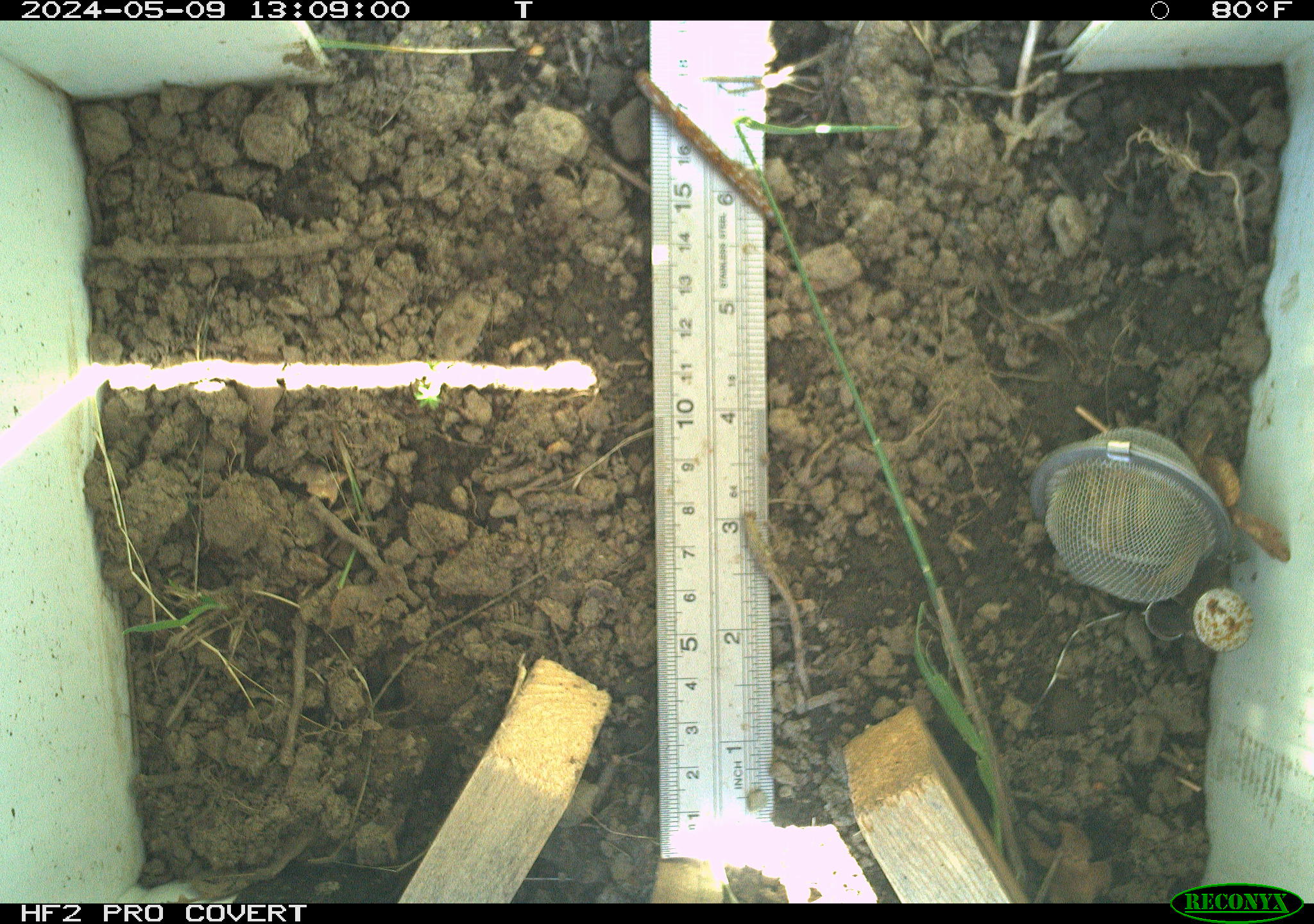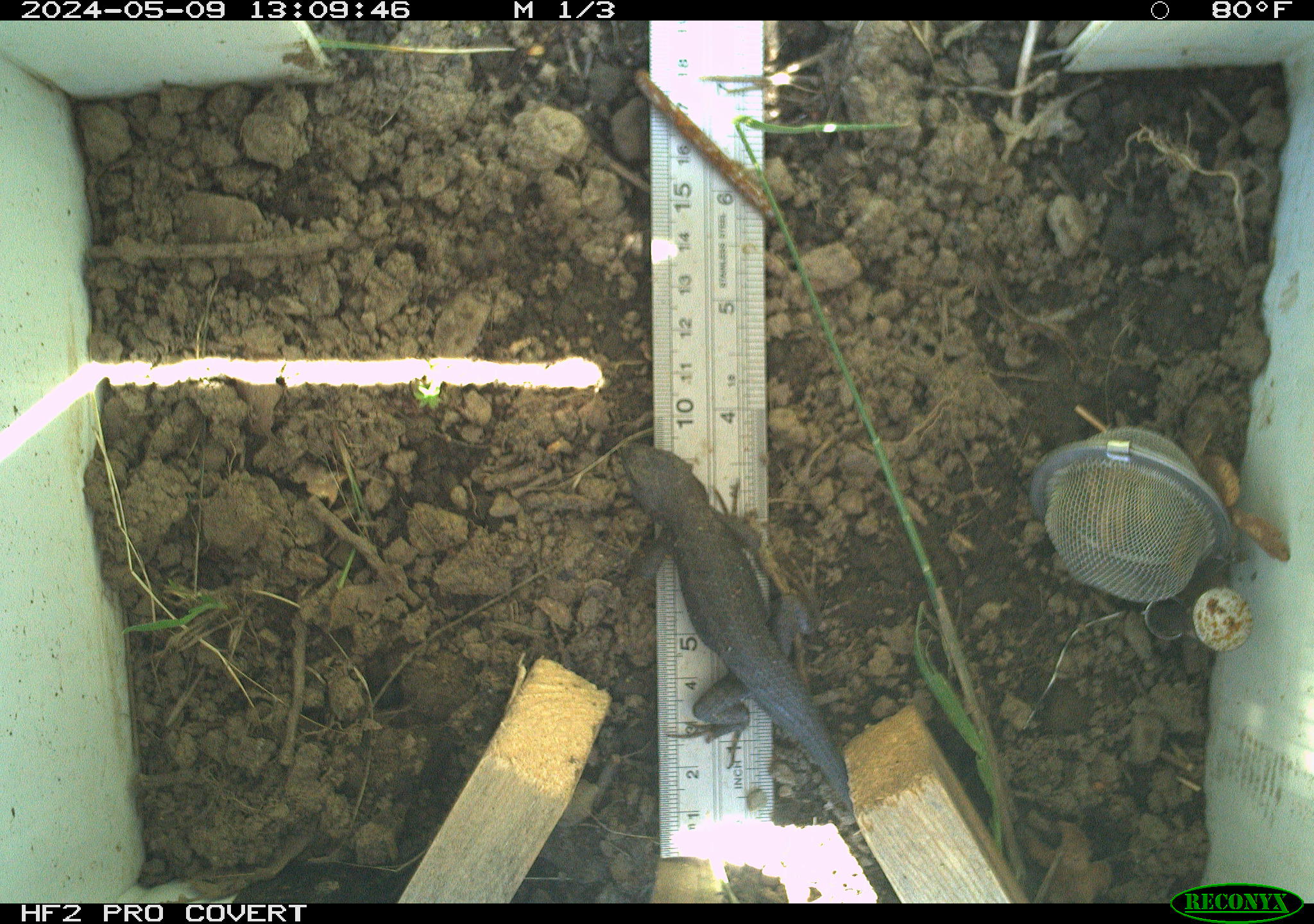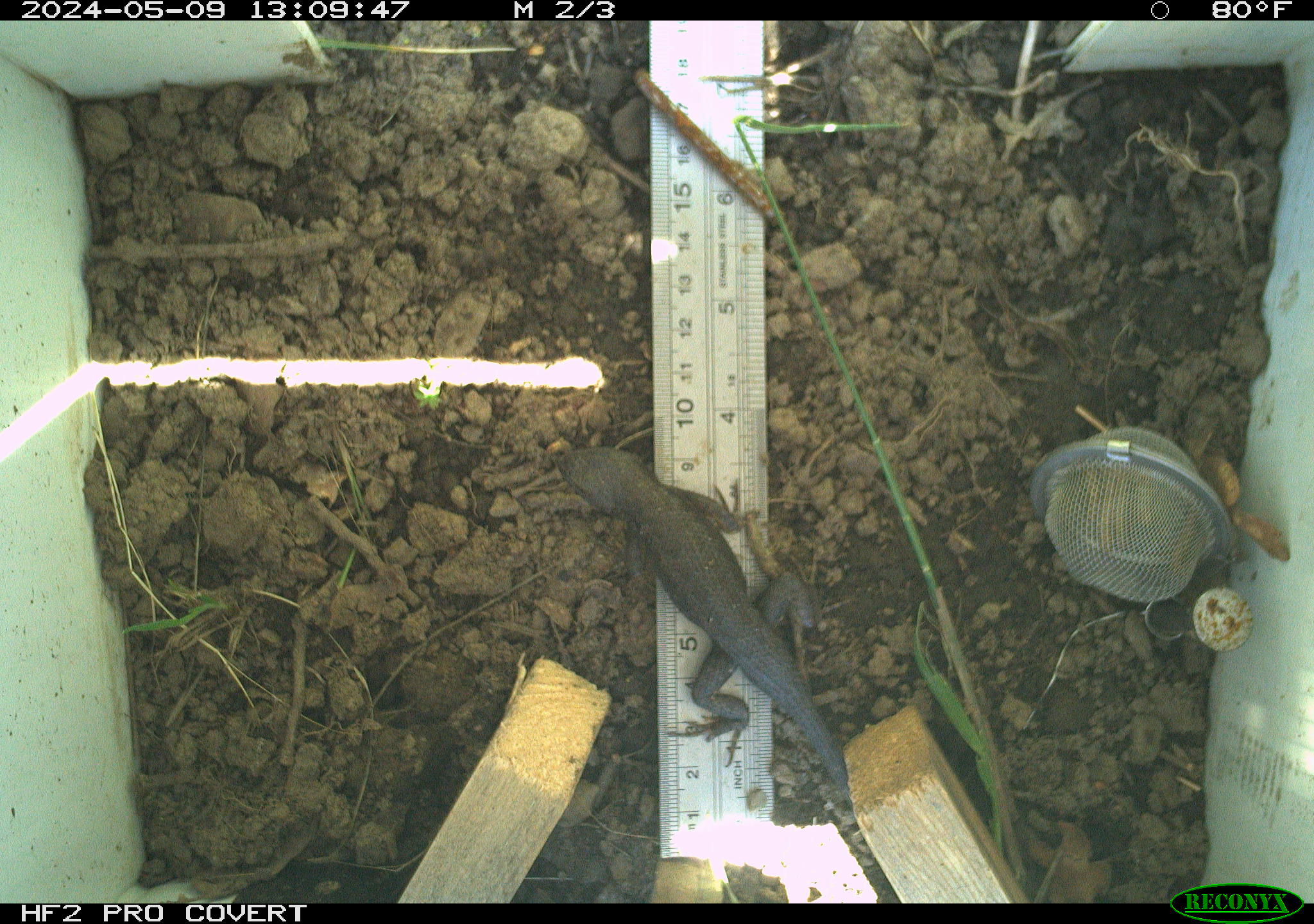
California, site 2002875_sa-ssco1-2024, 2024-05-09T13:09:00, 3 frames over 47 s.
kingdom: Animalia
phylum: Chordata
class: Reptilia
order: Squamata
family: Phrynosomatidae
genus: Sceloporus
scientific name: Sceloporus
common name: spiny lizards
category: sceloporus species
Sceloporus species (spiny lizards) (Sceloporus).